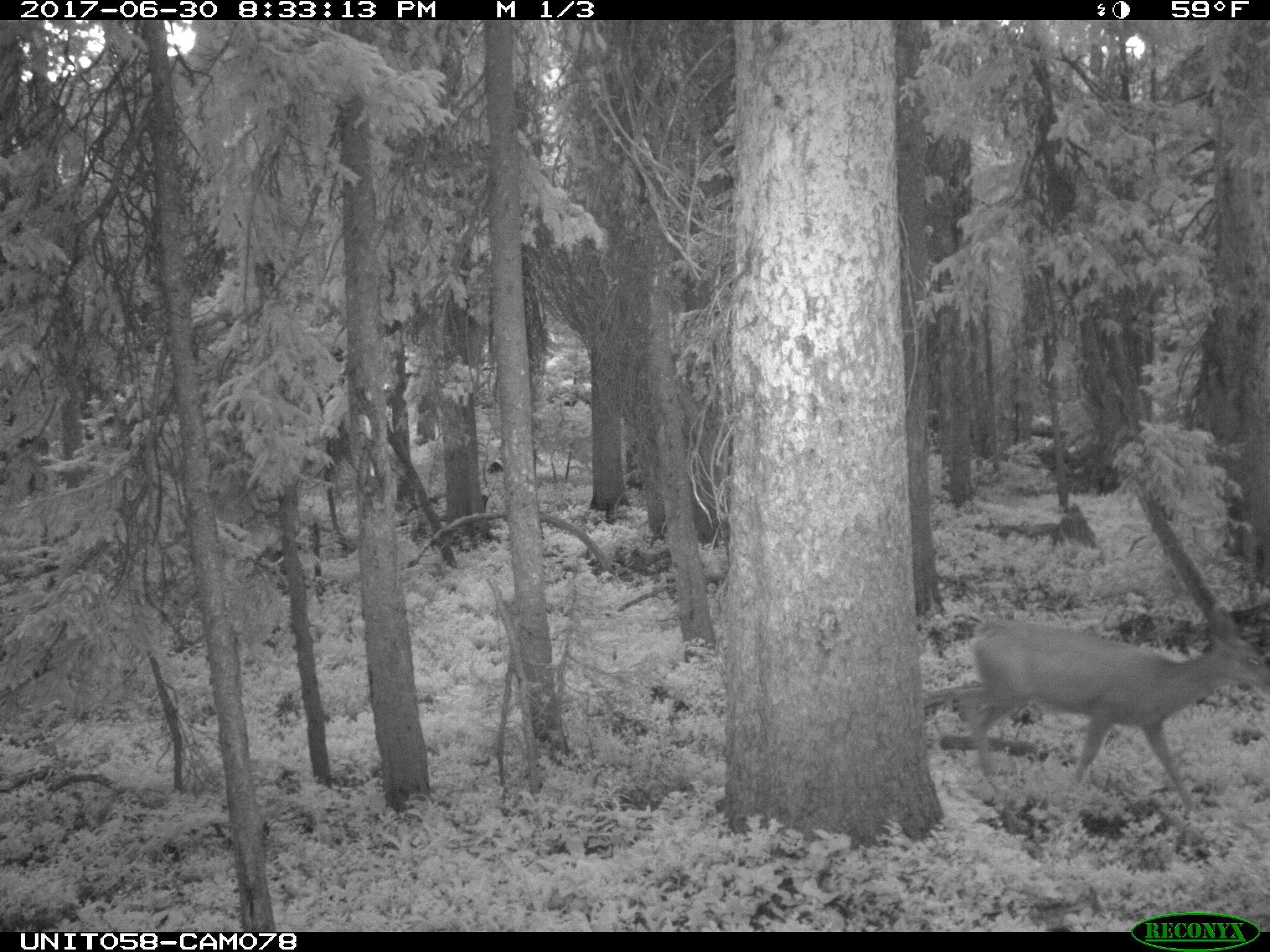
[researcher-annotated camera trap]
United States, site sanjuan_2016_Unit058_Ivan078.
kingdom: Animalia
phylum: Chordata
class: Mammalia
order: Artiodactyla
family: Cervidae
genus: Odocoileus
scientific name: Odocoileus hemionus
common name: mule deer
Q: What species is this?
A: Odocoileus hemionus (mule deer).